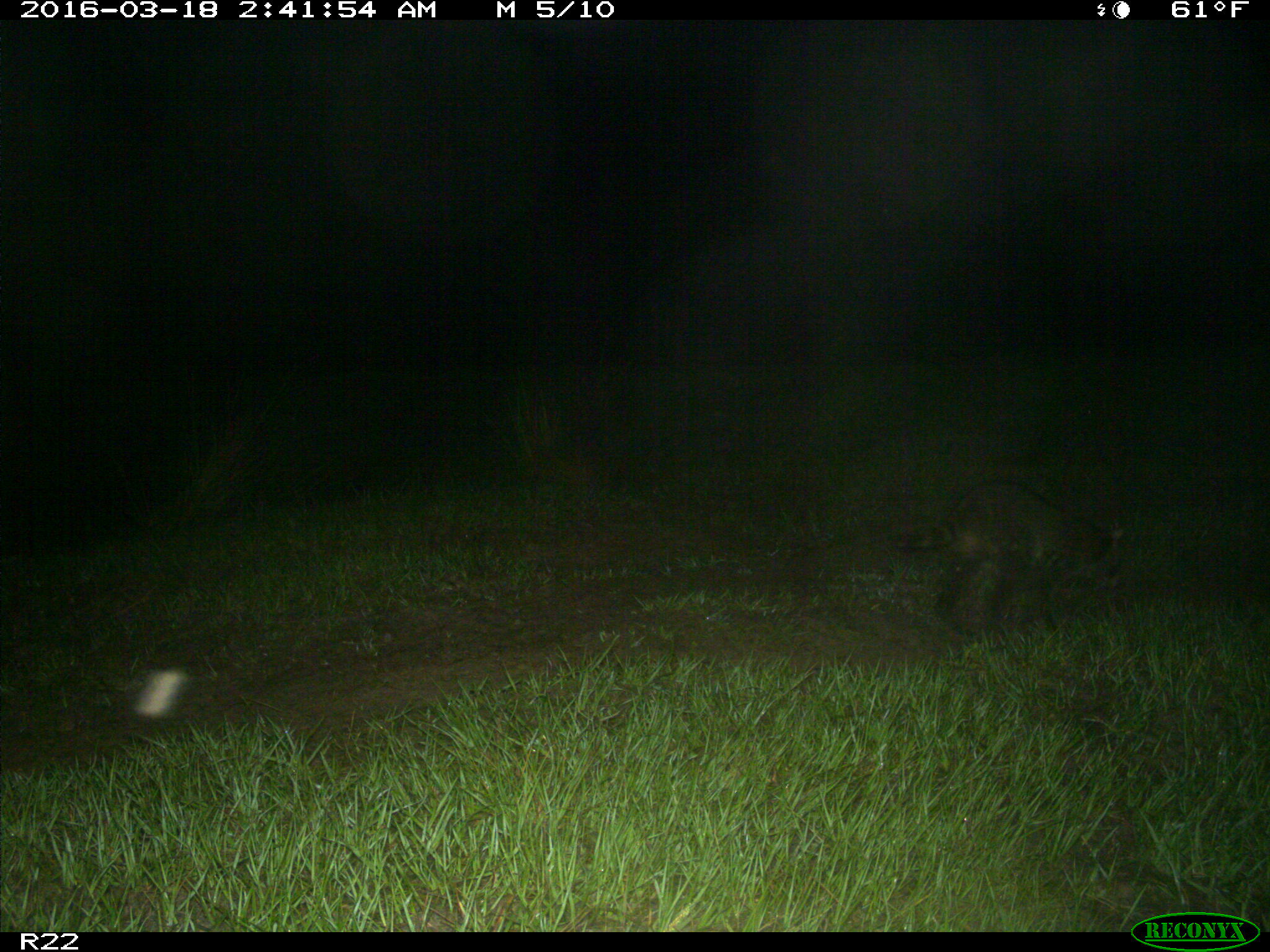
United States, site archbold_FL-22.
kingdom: Animalia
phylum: Chordata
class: Mammalia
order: Carnivora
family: Procyonidae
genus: Procyon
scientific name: Procyon lotor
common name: common raccoon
Procyon lotor (common raccoon).